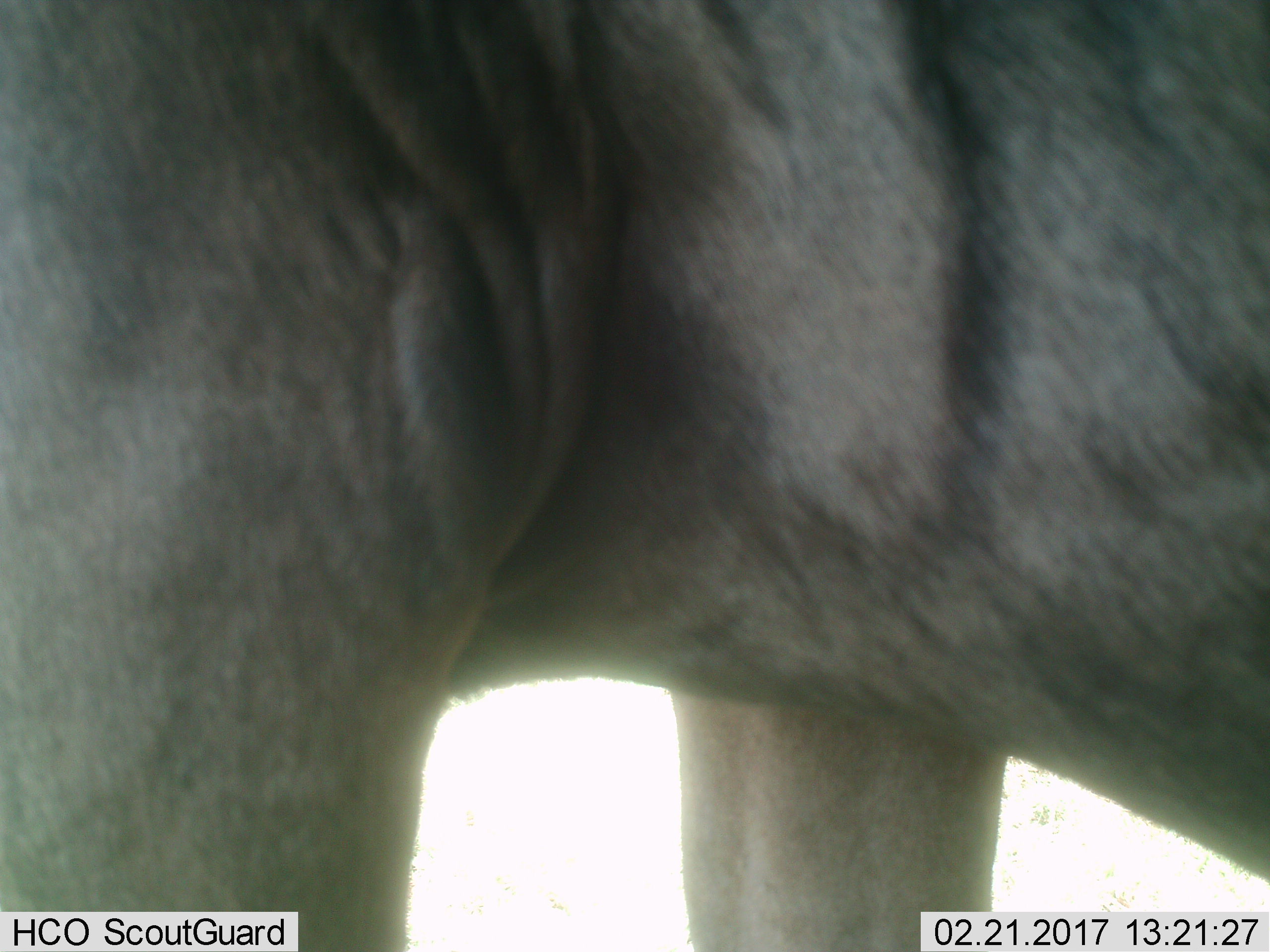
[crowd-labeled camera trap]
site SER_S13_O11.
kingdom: Animalia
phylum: Chordata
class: Mammalia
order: Artiodactyla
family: Bovidae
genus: Connochaetes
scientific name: Connochaetes taurinus taurinus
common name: blue wildebeest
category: wildebeestblue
Wildebeestblue (blue wildebeest) (Connochaetes taurinus taurinus), count 1. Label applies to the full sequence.